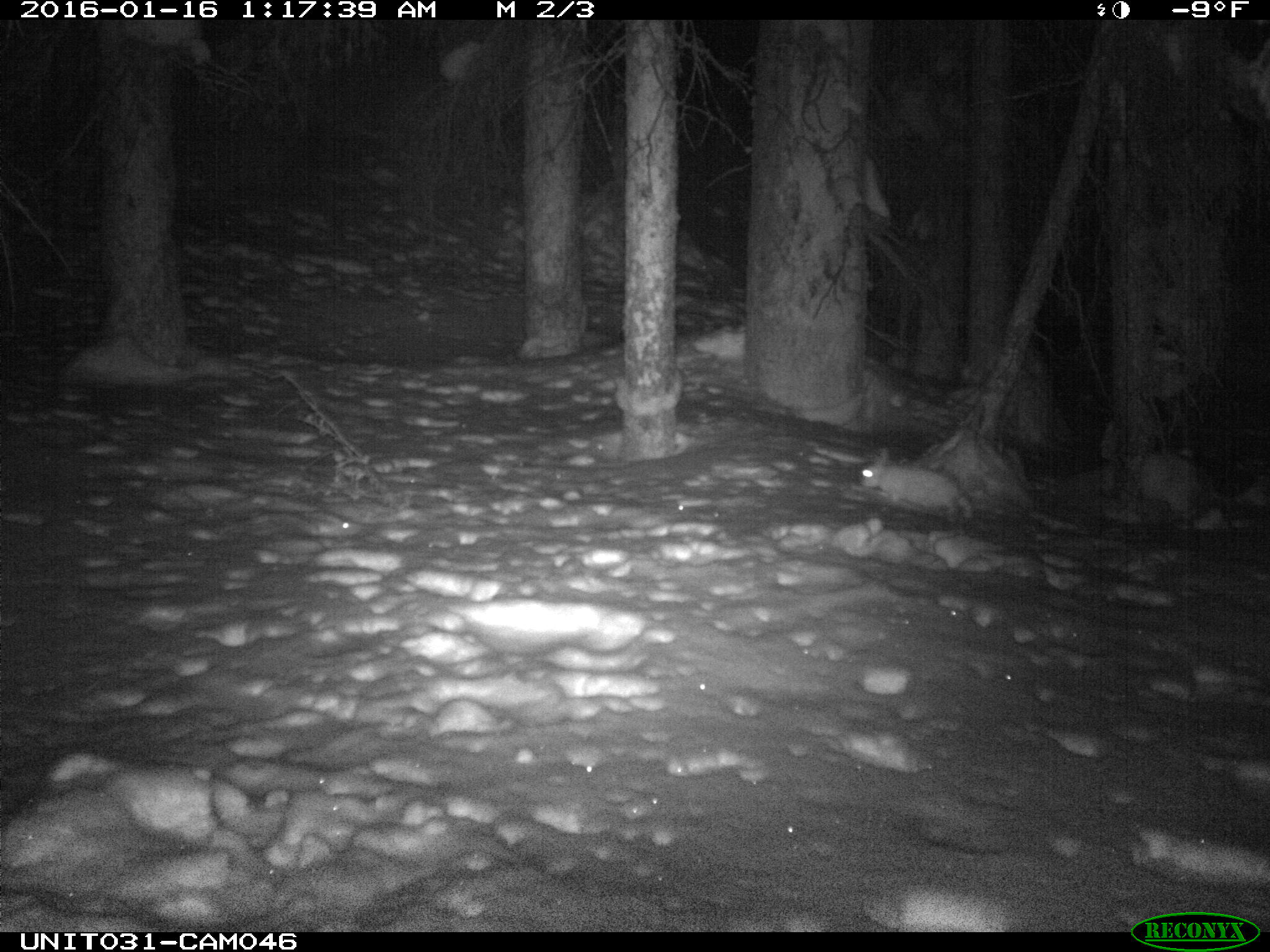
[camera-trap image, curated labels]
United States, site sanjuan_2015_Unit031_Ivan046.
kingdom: Animalia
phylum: Chordata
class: Mammalia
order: Lagomorpha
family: Leporidae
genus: Lepus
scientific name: Lepus americanus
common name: snowshoe hare